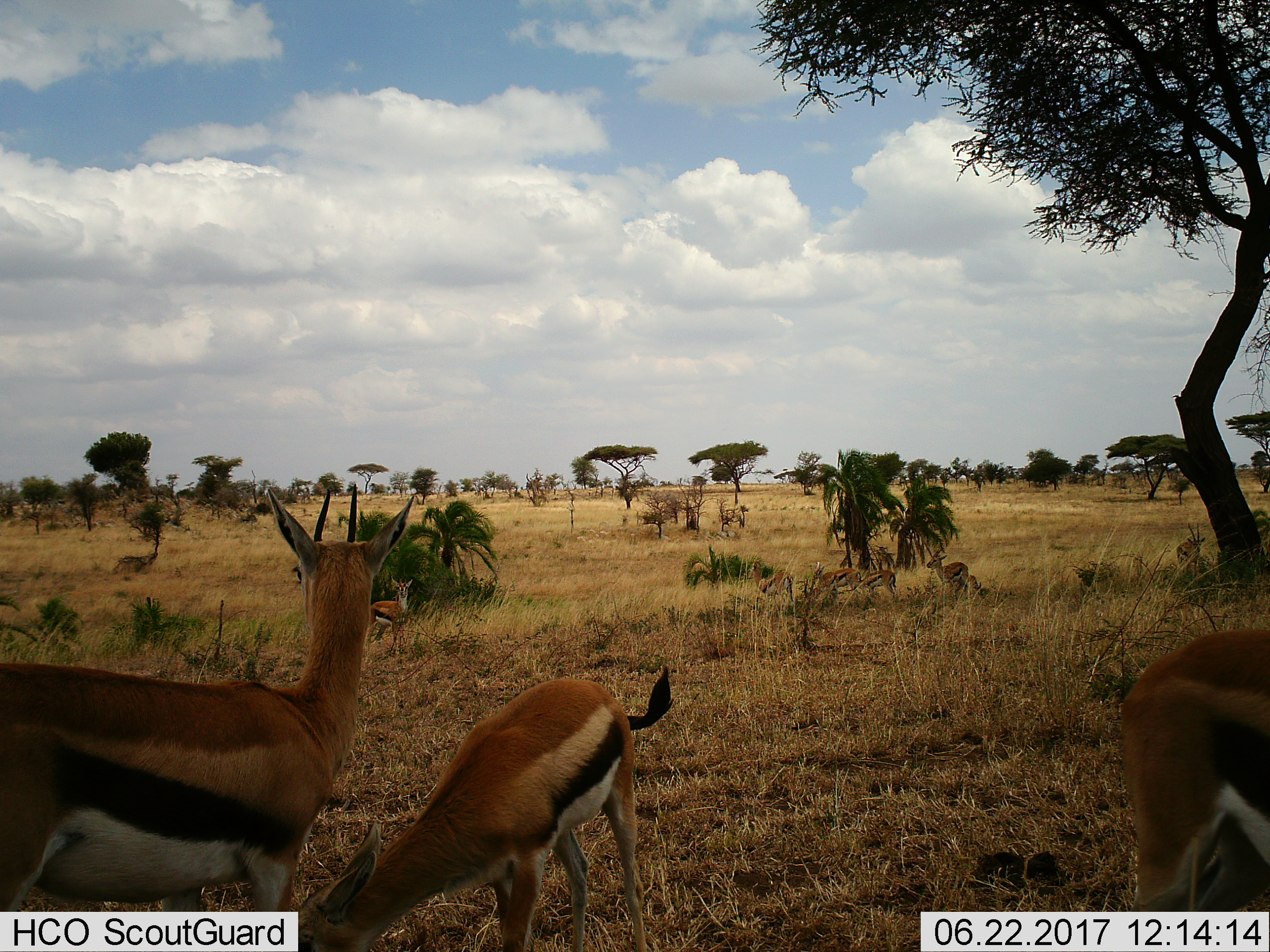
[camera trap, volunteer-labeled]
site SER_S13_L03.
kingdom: Animalia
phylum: Chordata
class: Mammalia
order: Artiodactyla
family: Bovidae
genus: Eudorcas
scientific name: Eudorcas thomsonii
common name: thomson's gazelle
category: gazellethomsons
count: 9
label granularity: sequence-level